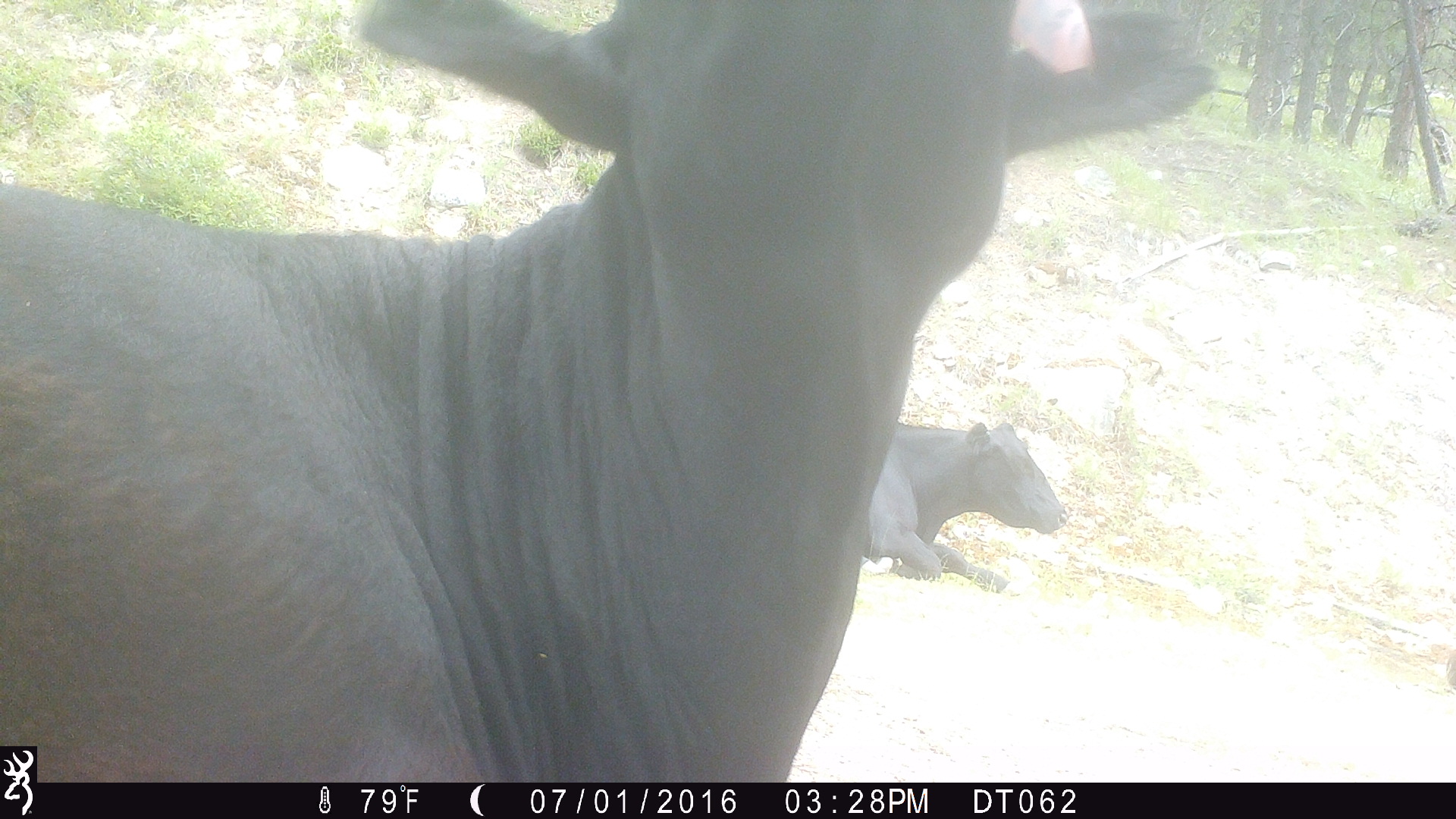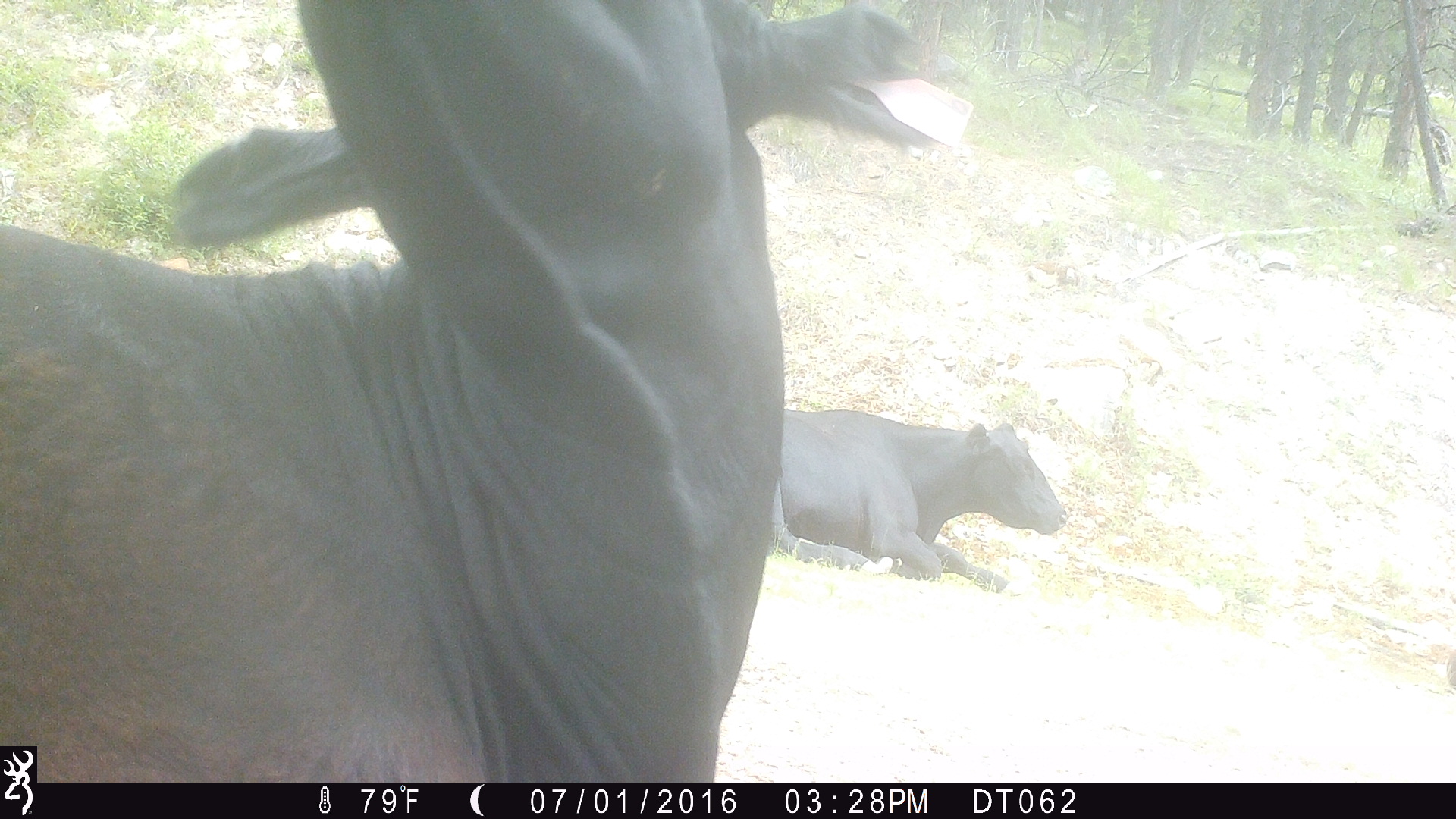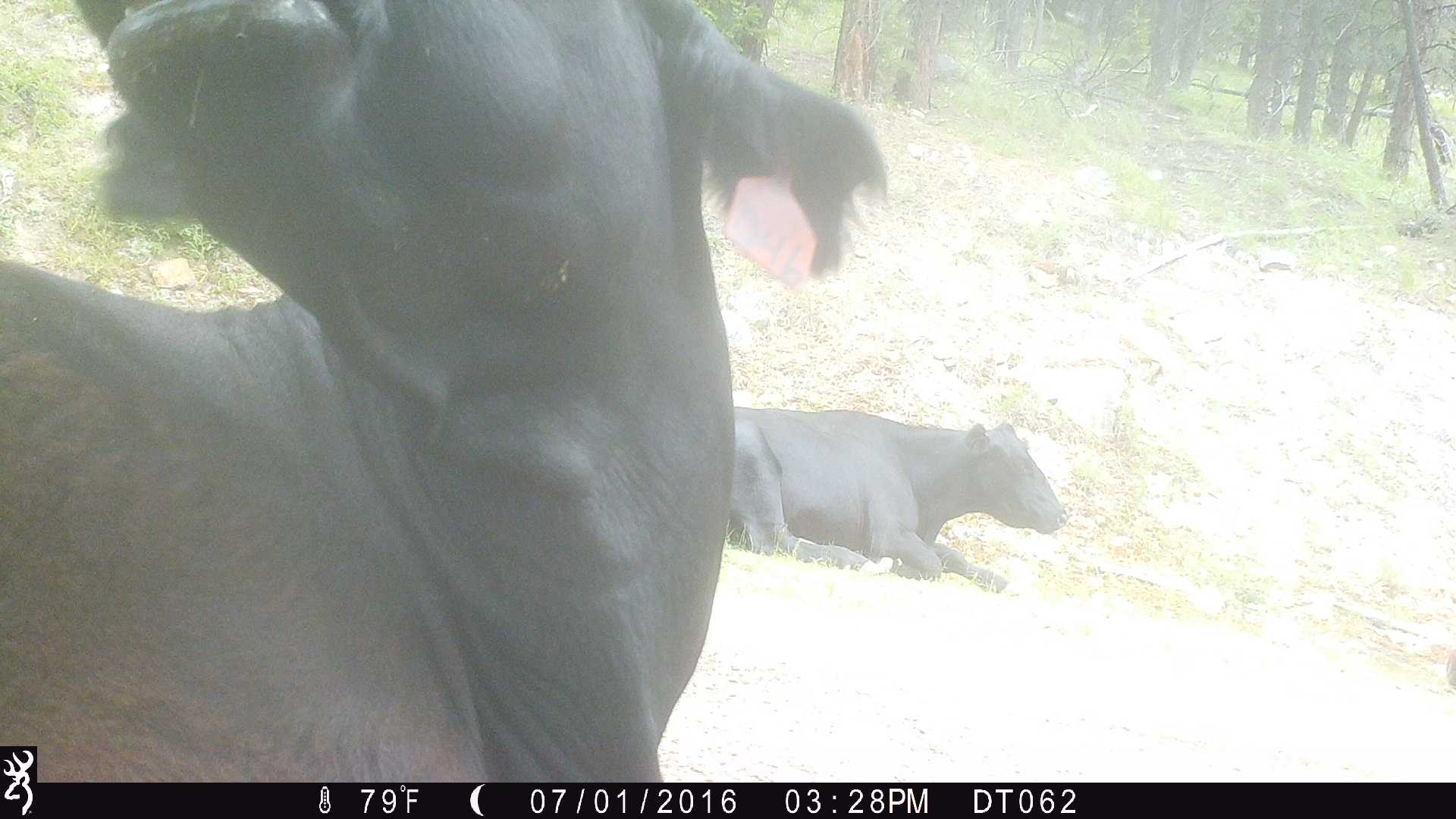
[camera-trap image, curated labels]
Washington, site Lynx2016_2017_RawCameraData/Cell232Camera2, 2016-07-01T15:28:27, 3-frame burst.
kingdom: Animalia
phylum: Chordata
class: Mammalia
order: Artiodactyla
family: Bovidae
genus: Bos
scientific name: Bos taurus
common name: domestic cattle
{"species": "domestic cattle (Bos taurus)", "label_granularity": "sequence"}